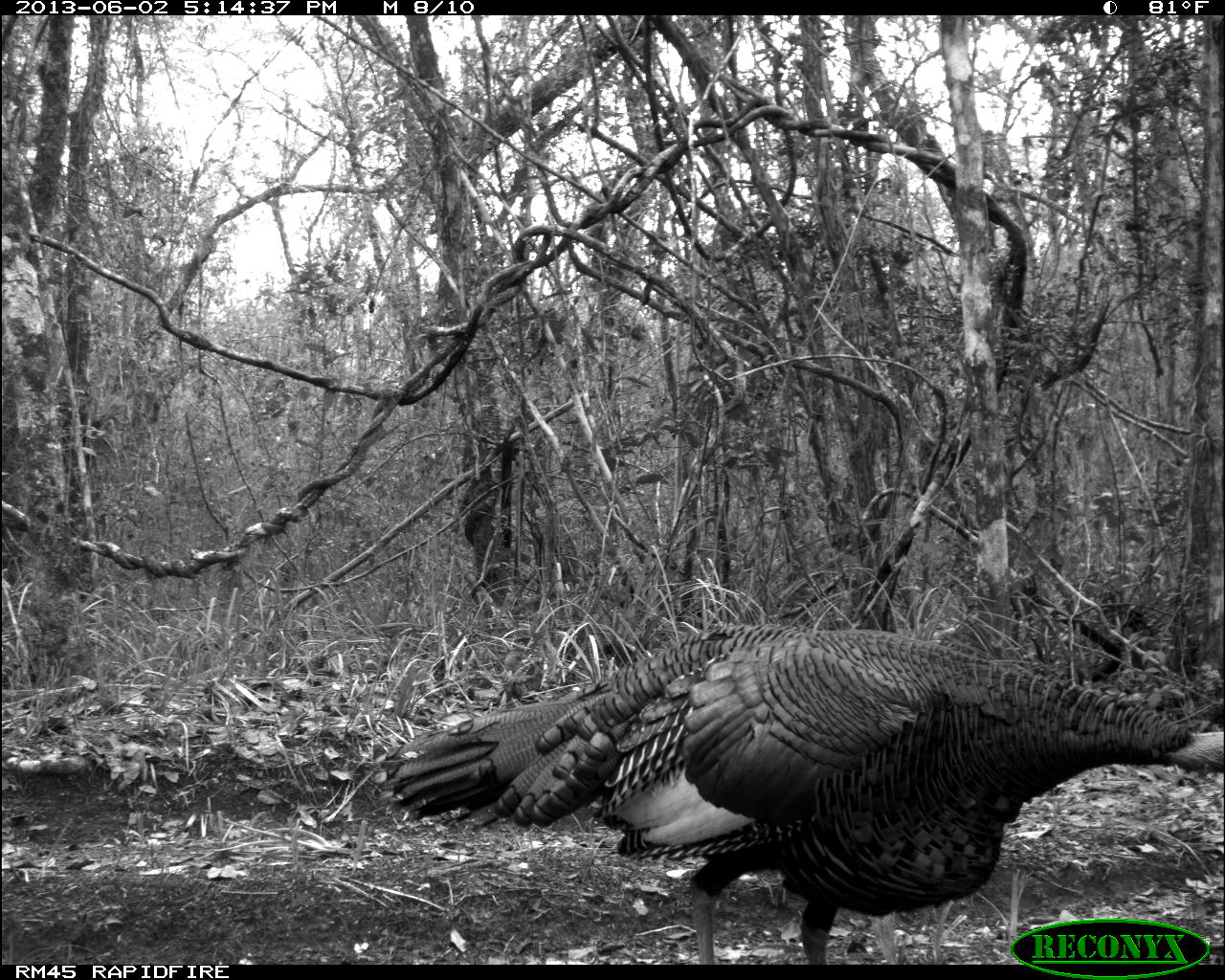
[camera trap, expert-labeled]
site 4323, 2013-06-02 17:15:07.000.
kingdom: Animalia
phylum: Chordata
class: Aves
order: Galliformes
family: Phasianidae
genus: Meleagris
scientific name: Meleagris ocellata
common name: ocellated turkey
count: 1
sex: male